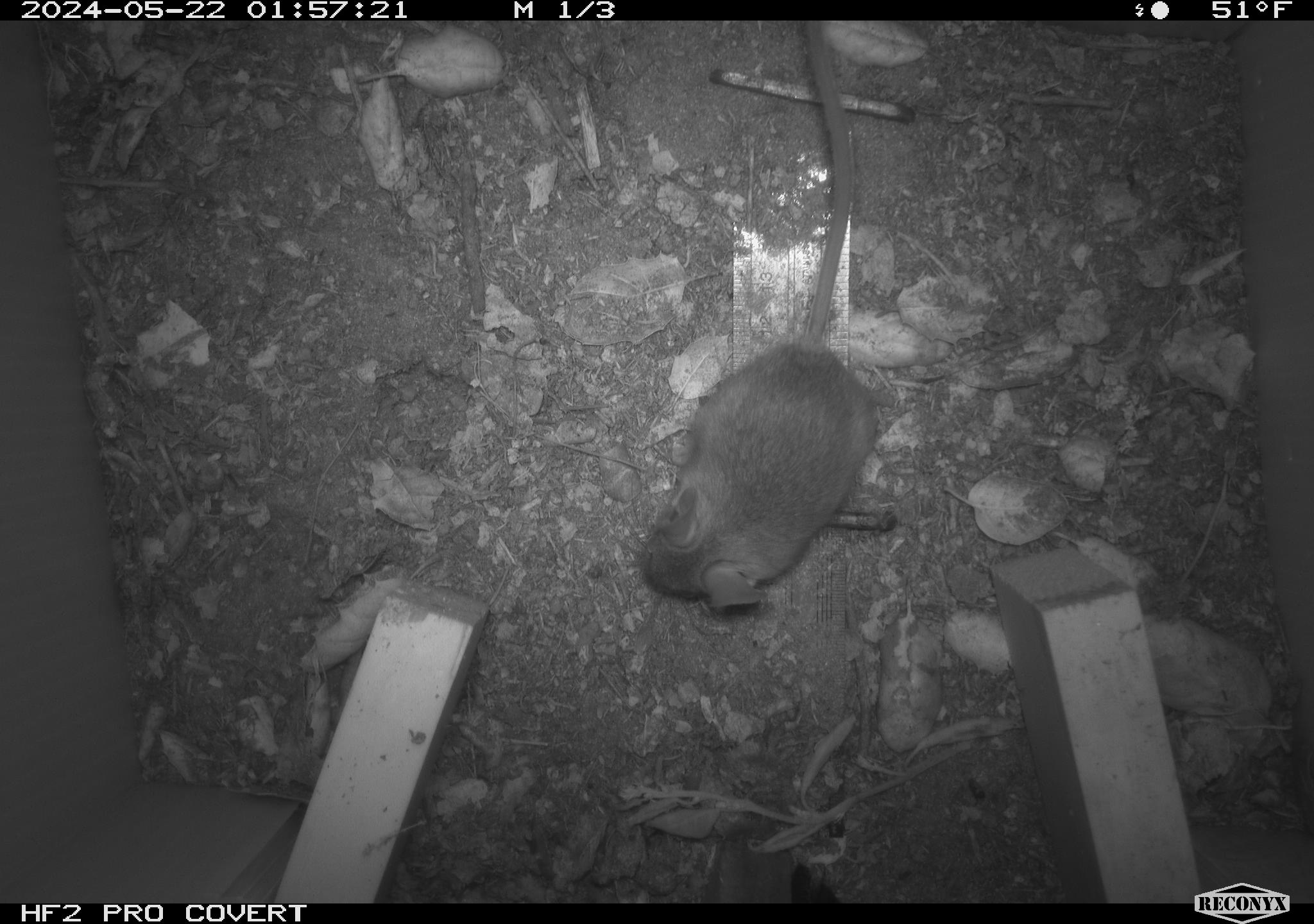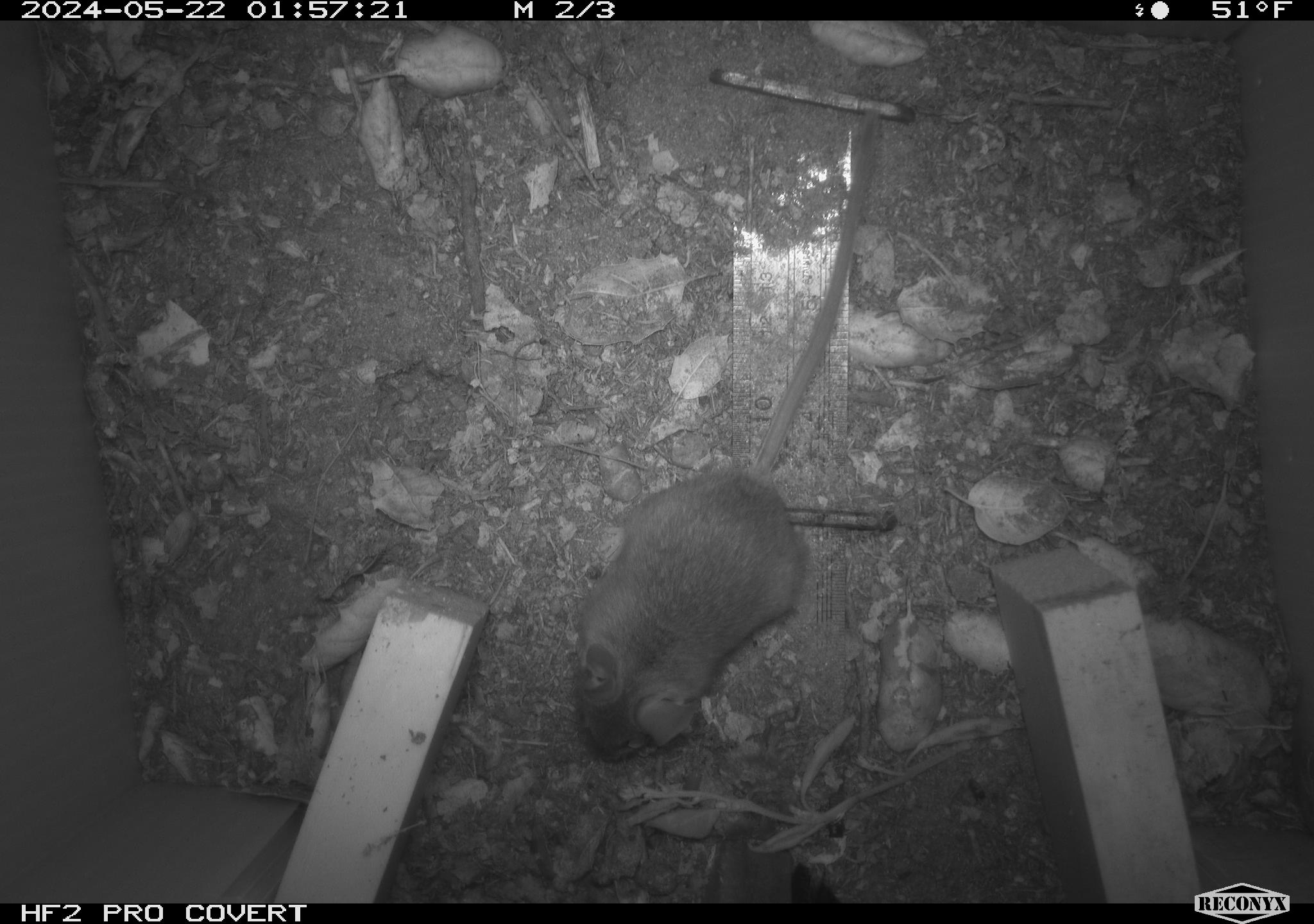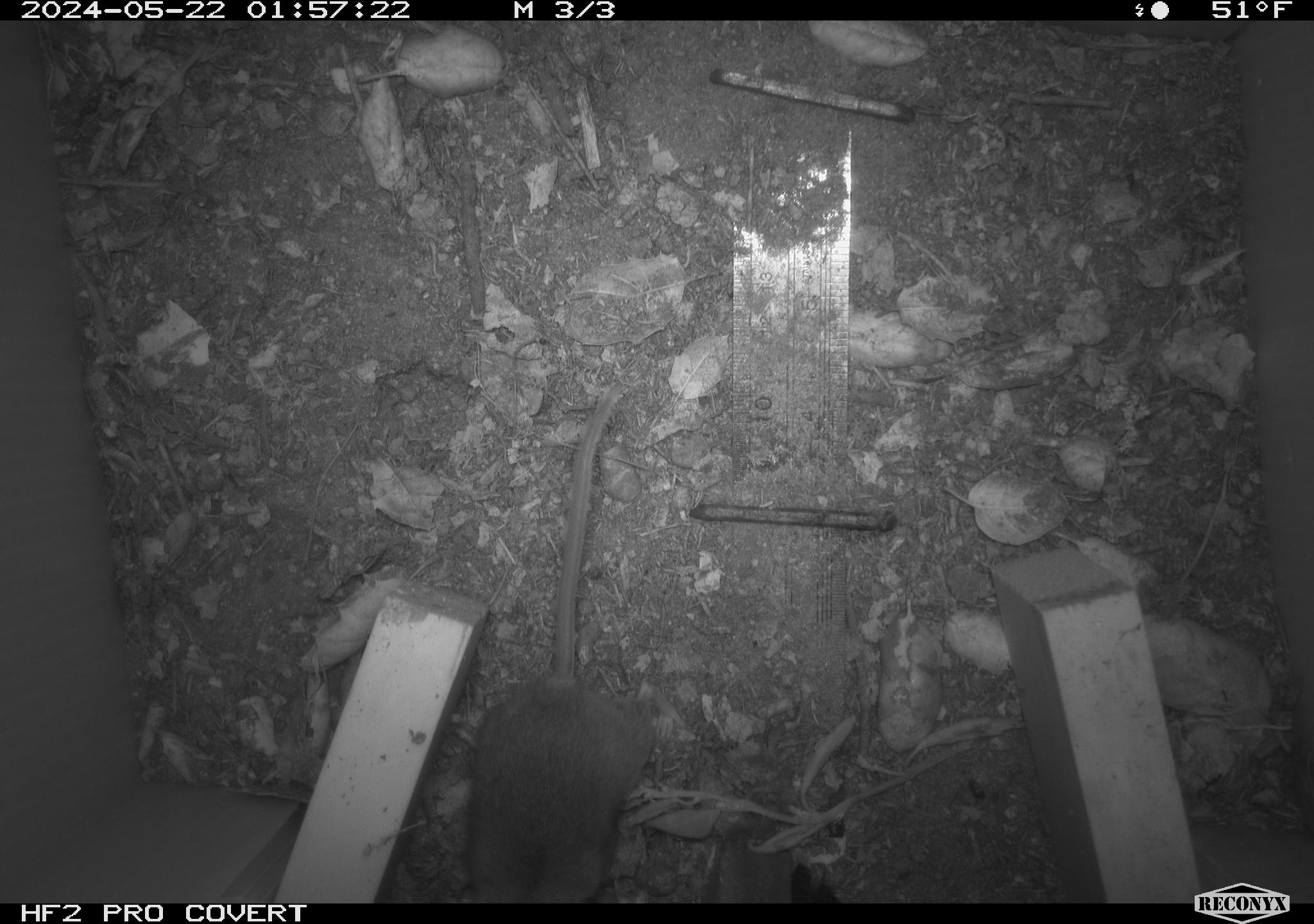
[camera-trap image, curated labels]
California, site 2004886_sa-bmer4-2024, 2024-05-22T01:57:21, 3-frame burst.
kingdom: Animalia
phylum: Chordata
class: Mammalia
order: Rodentia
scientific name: Rodentia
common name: mouse species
Mouse species (Rodentia).